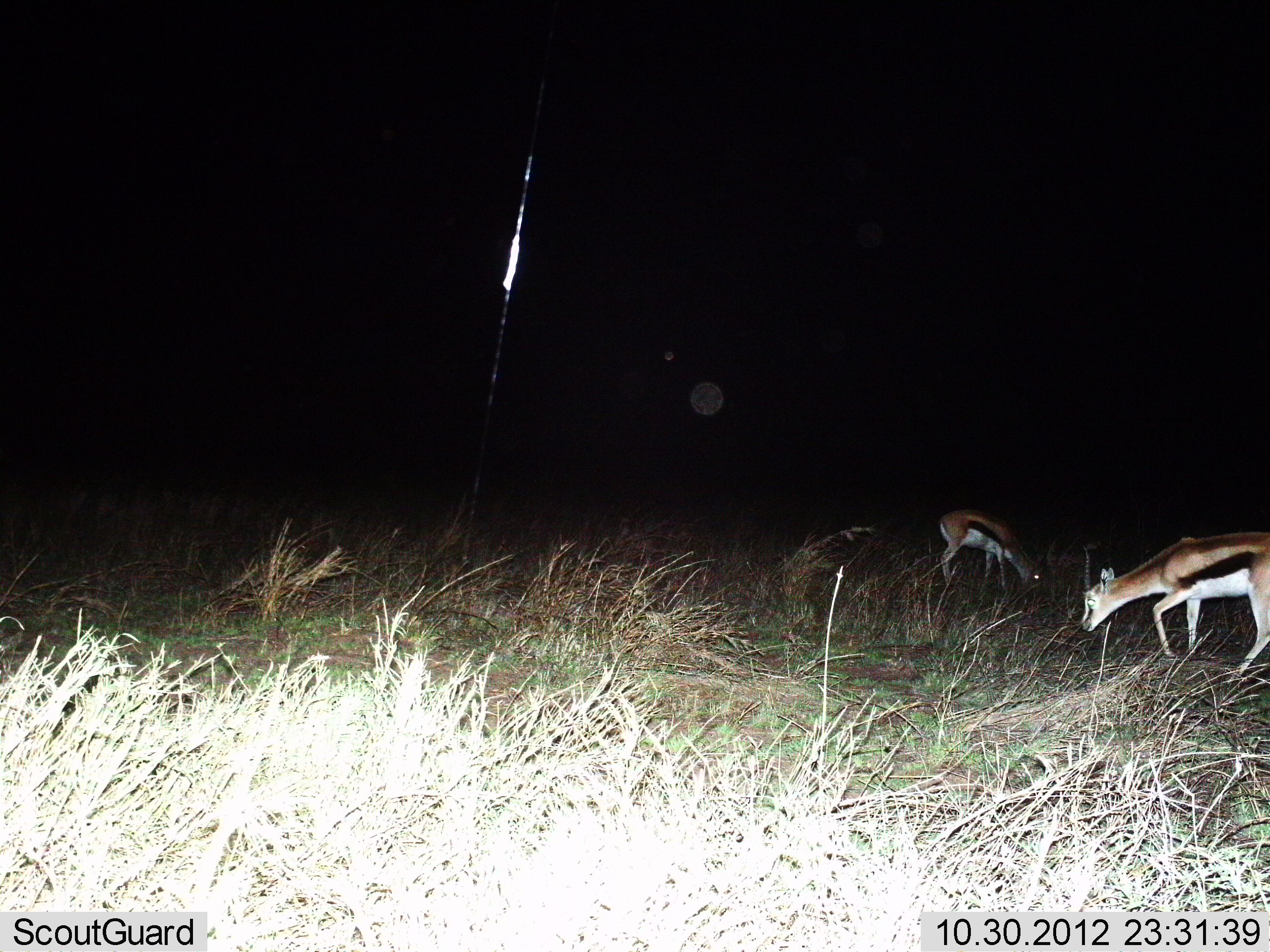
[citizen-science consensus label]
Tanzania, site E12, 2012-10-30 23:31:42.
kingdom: Animalia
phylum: Chordata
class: Mammalia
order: Artiodactyla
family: Bovidae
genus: Eudorcas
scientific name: Eudorcas thomsonii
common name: thomson's gazelle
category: gazellethomsons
Gazellethomsons (thomson's gazelle) (Eudorcas thomsonii), count 2. Behavior (volunteer vote fractions): standing 20%, resting 0%, moving 20%, interacting 0%. Young present (vote fraction): 0%. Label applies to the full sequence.